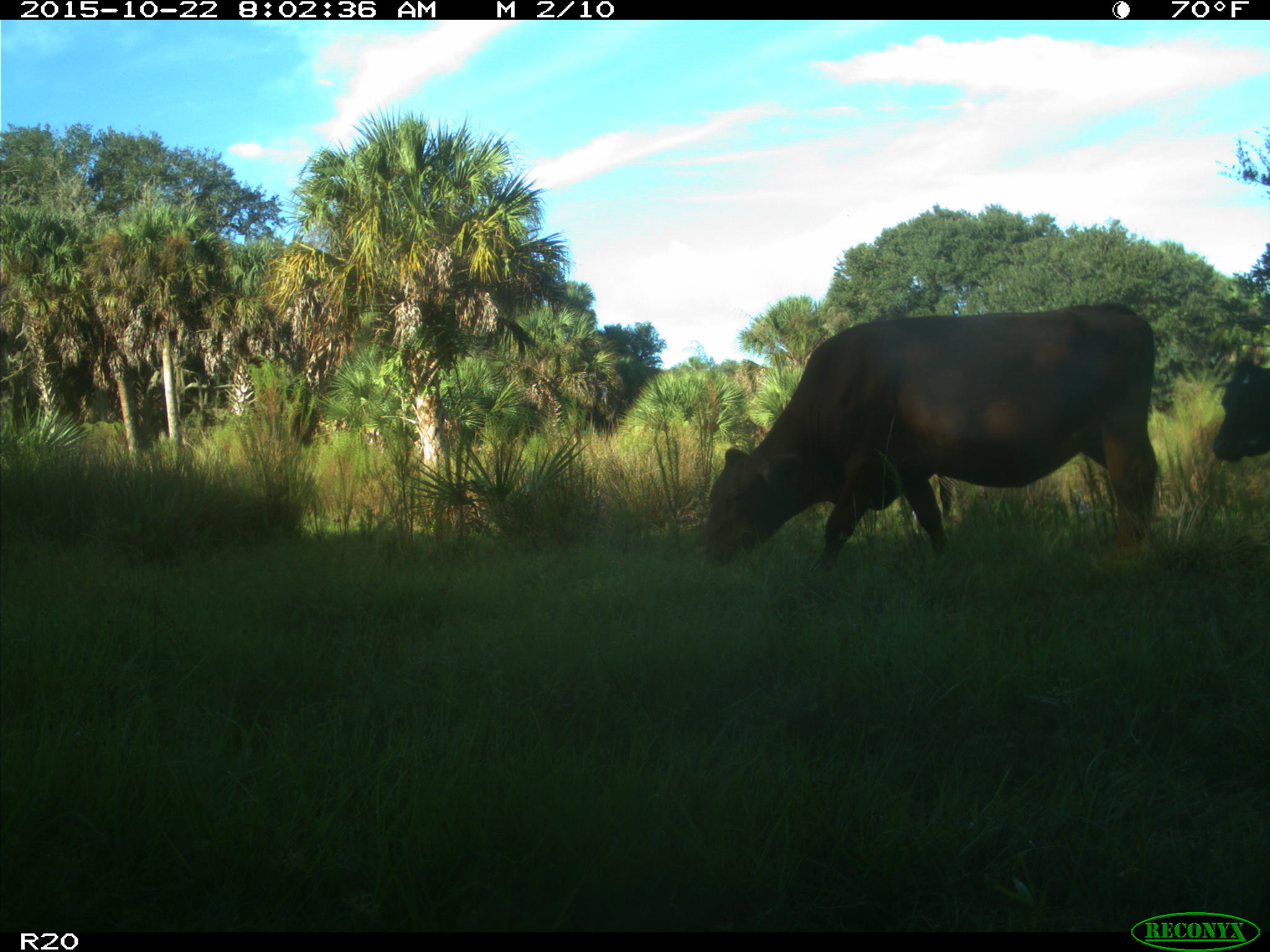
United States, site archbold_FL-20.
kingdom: Animalia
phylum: Chordata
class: Mammalia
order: Artiodactyla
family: Bovidae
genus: Bos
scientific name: Bos taurus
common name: domestic cow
Bos taurus (domestic cow).